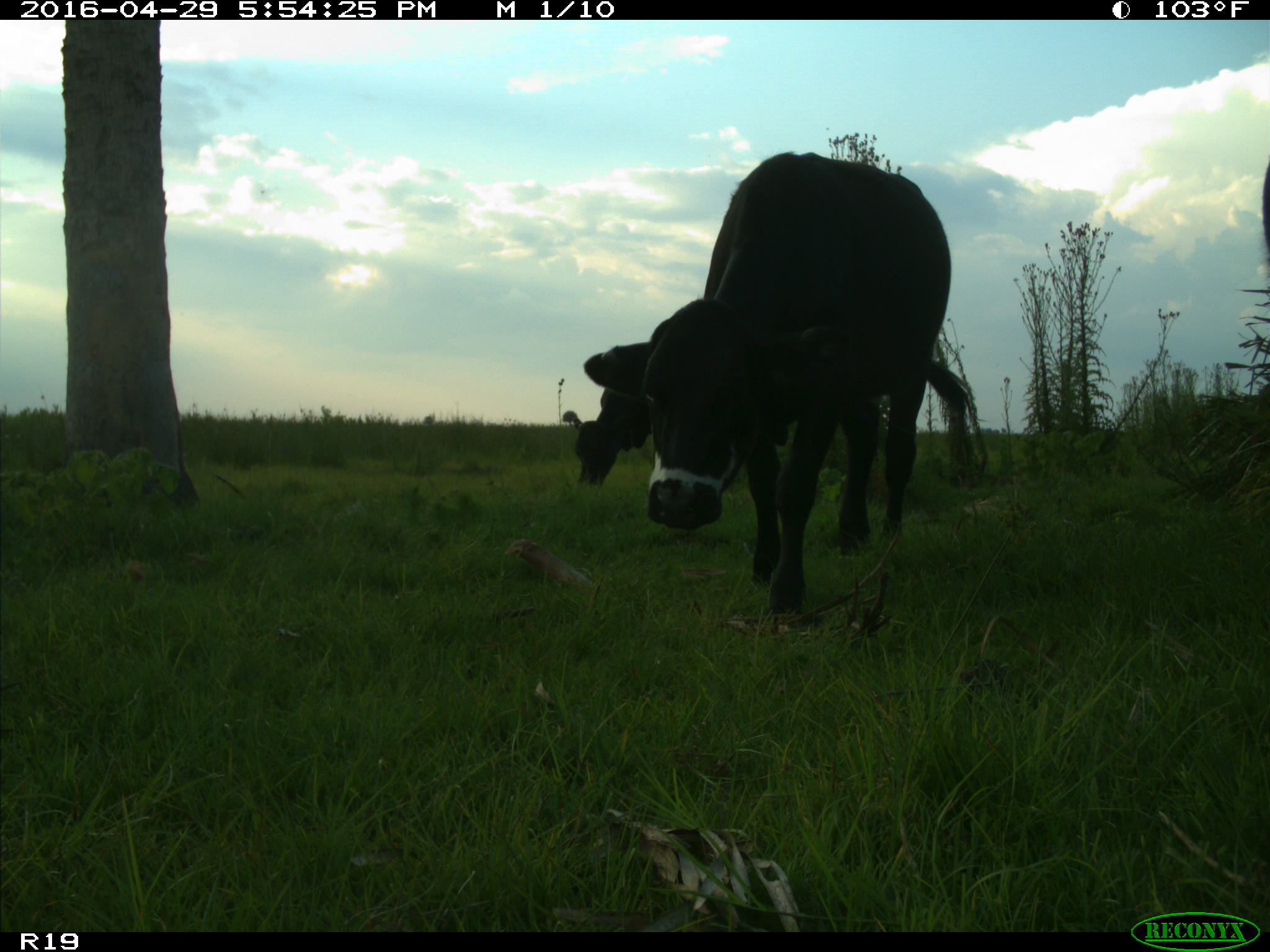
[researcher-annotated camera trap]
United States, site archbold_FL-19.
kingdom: Animalia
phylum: Chordata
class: Mammalia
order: Artiodactyla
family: Bovidae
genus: Bos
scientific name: Bos taurus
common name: domestic cow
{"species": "Bos taurus (domestic cow)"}